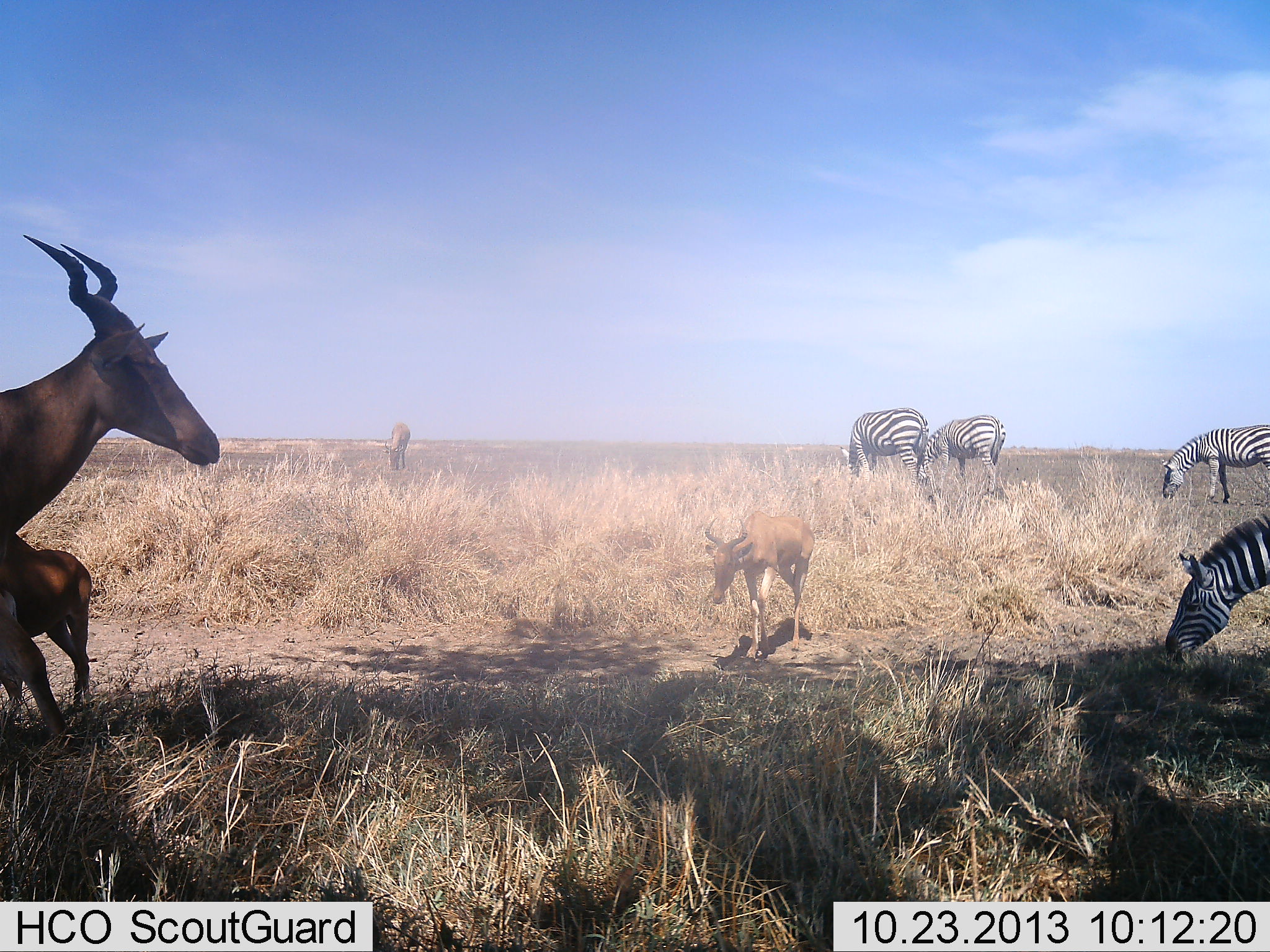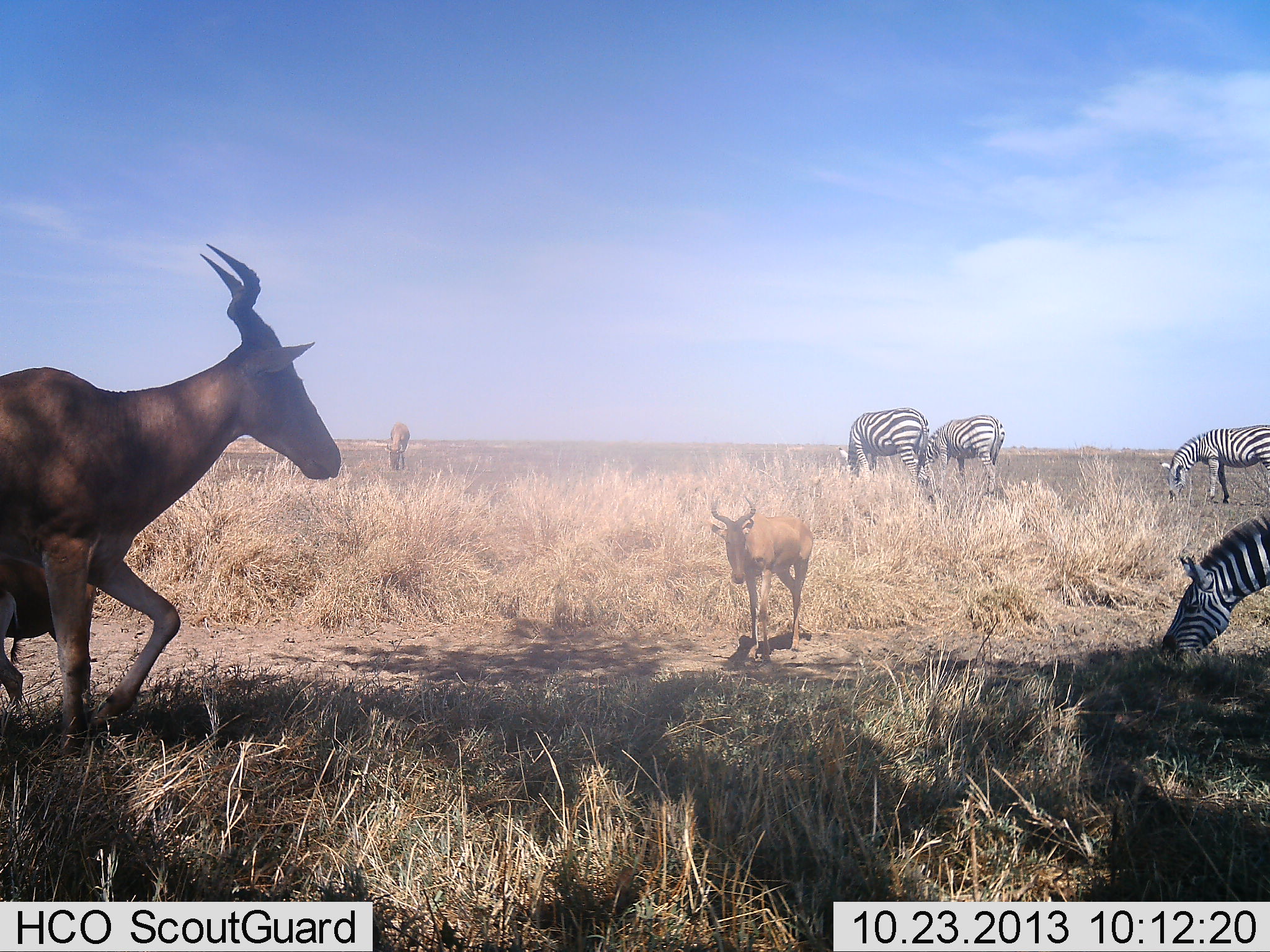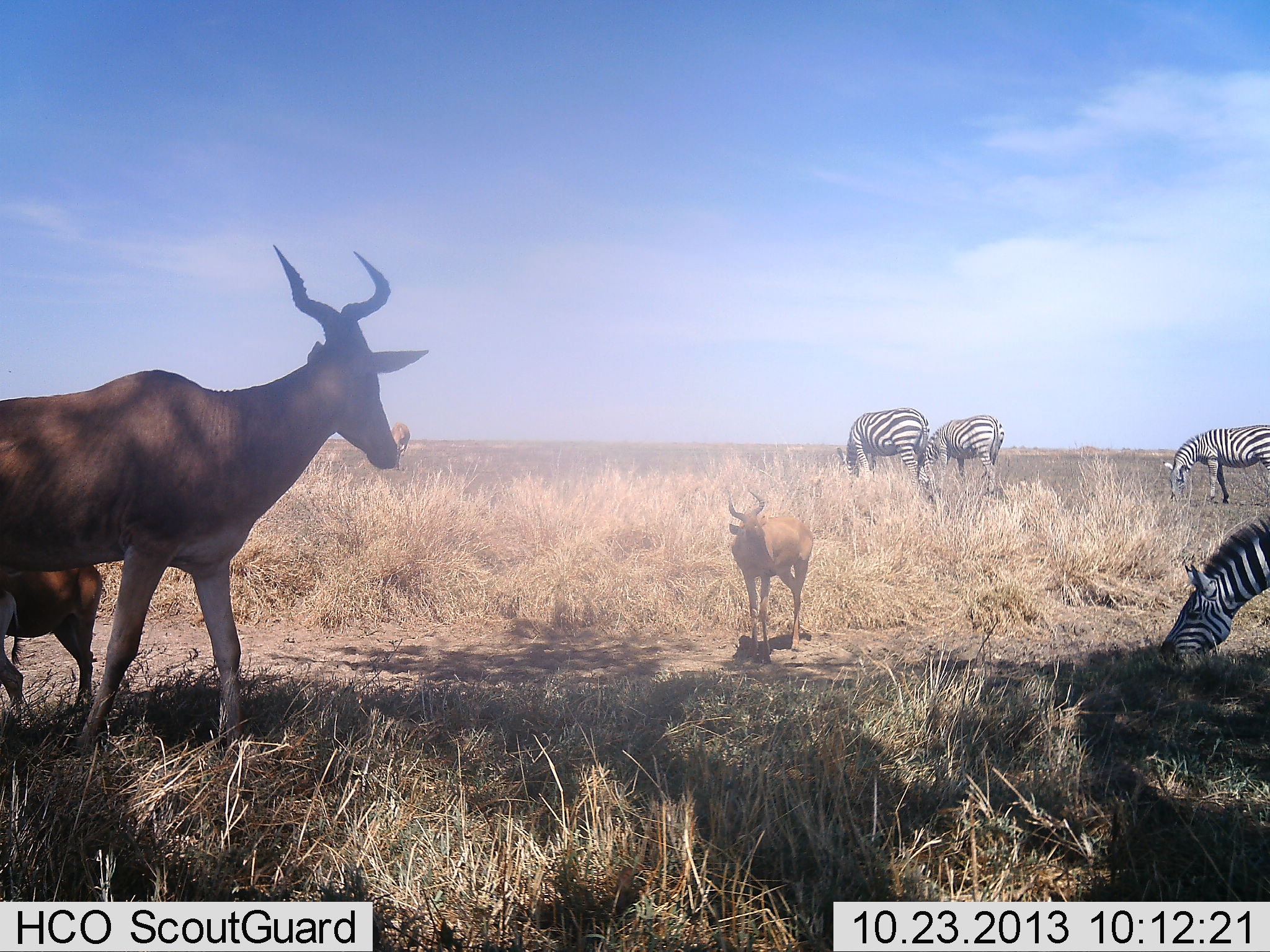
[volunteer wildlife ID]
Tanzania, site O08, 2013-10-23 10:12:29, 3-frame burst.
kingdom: Animalia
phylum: Chordata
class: Mammalia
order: Artiodactyla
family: Bovidae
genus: Alcelaphus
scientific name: Alcelaphus buselaphus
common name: hartebeest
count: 4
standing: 80%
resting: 0%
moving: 70%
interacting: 0%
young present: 60%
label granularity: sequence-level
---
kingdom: Animalia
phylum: Chordata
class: Mammalia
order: Perissodactyla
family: Equidae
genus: Equus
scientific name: Equus quagga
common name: plains zebra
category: zebra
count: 4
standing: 50%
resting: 0%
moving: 0%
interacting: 0%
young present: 0%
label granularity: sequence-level